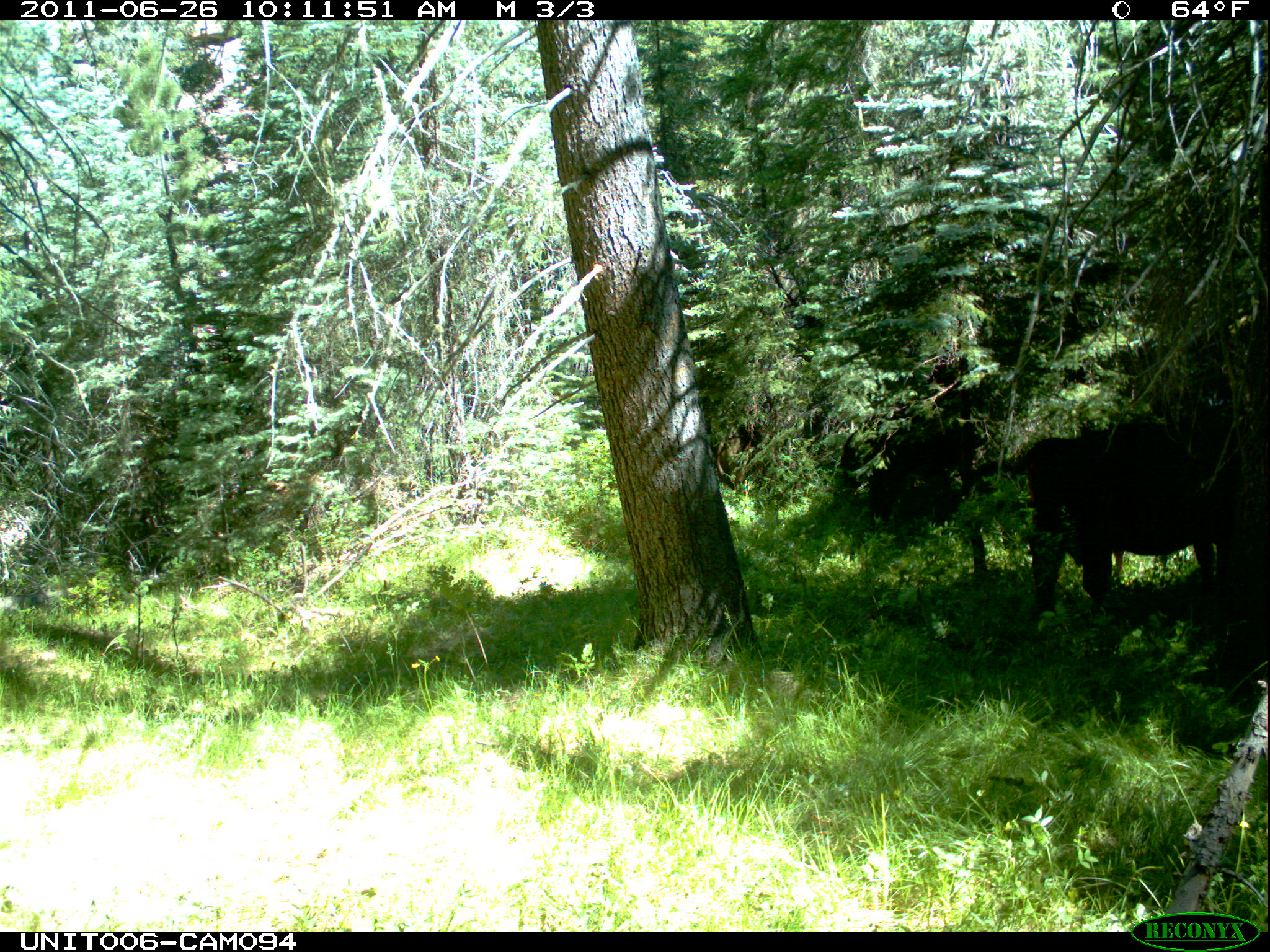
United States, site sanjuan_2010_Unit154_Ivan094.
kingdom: Animalia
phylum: Chordata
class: Mammalia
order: Artiodactyla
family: Bovidae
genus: Bos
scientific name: Bos taurus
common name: domestic cow